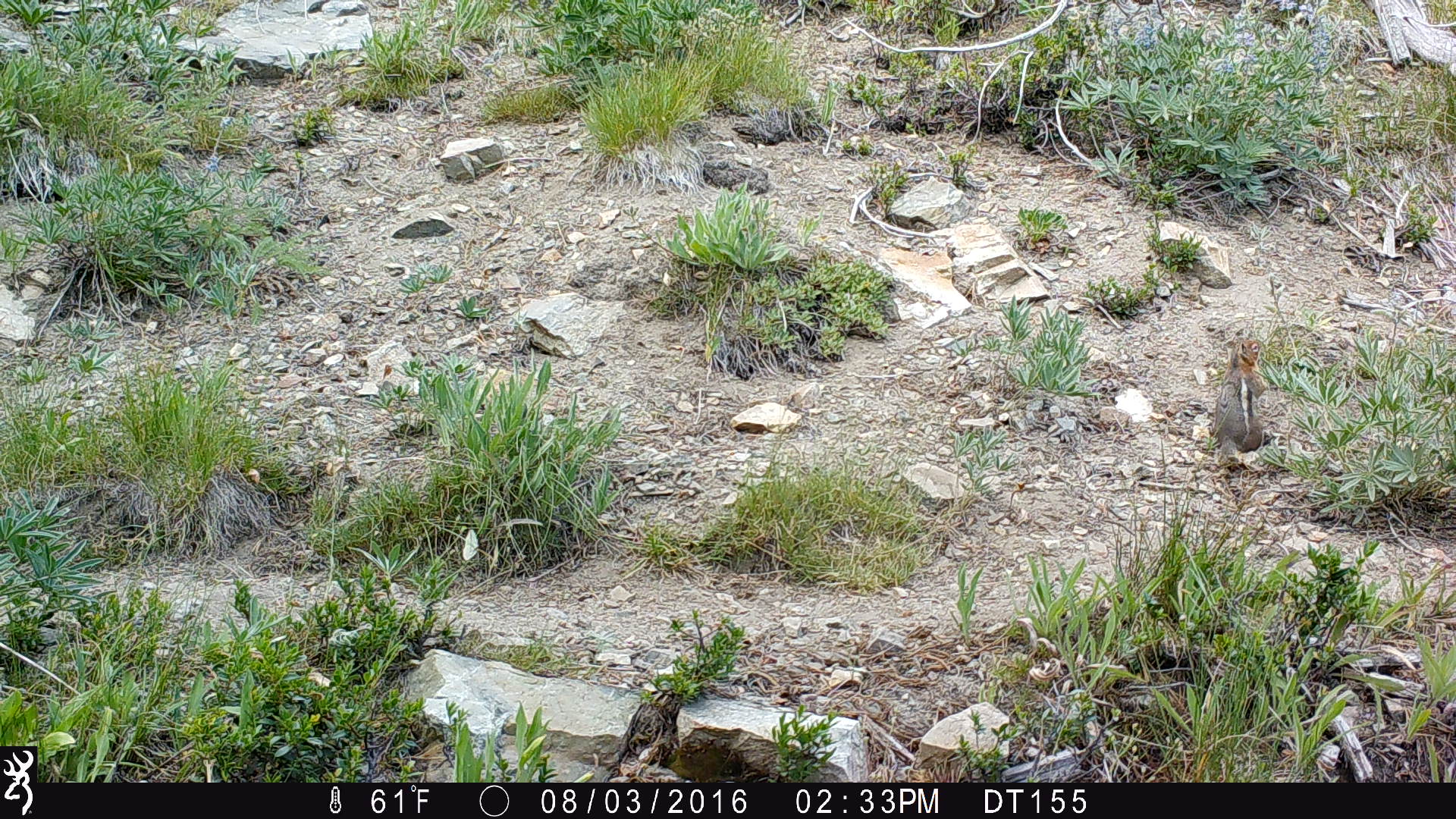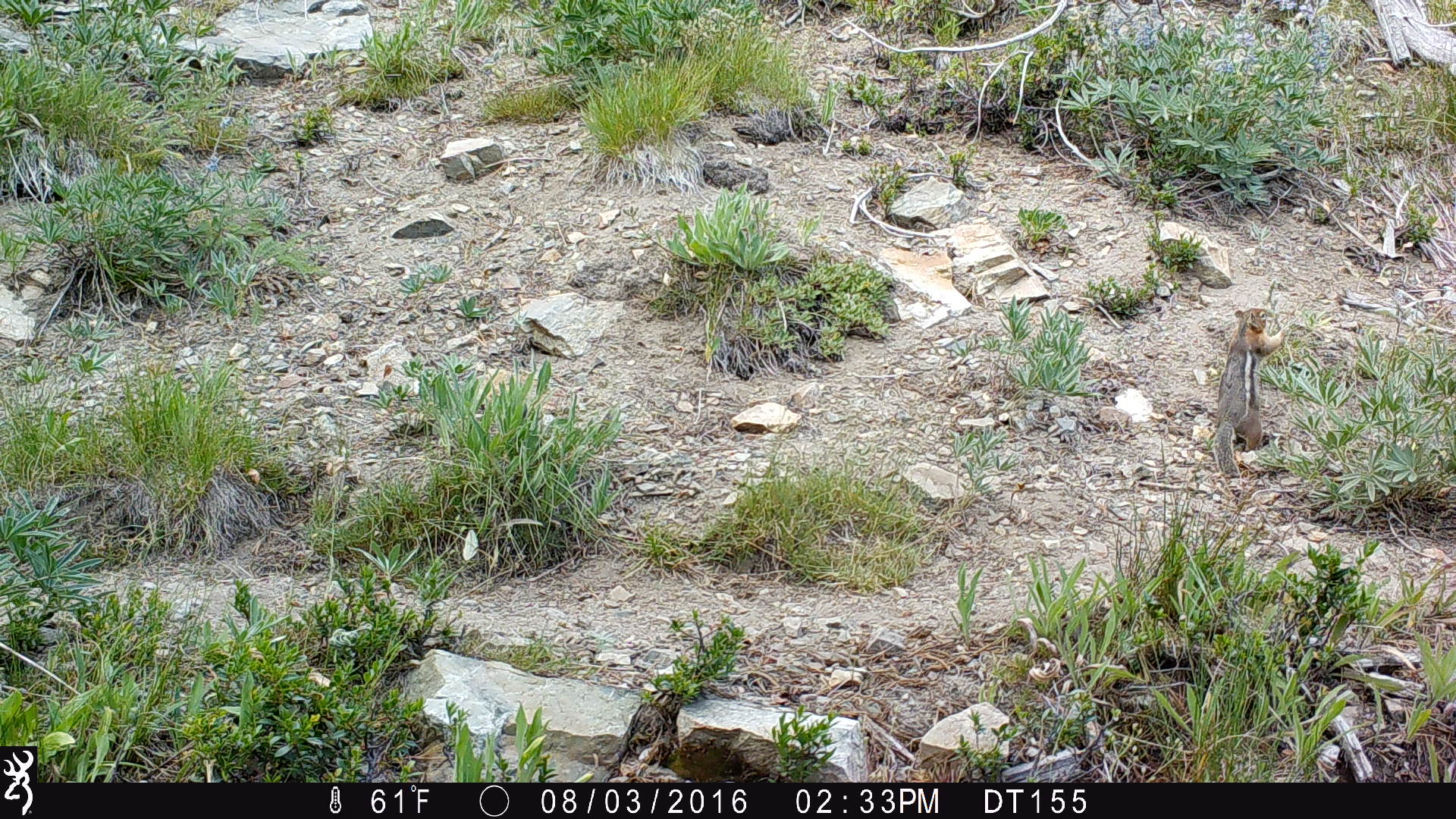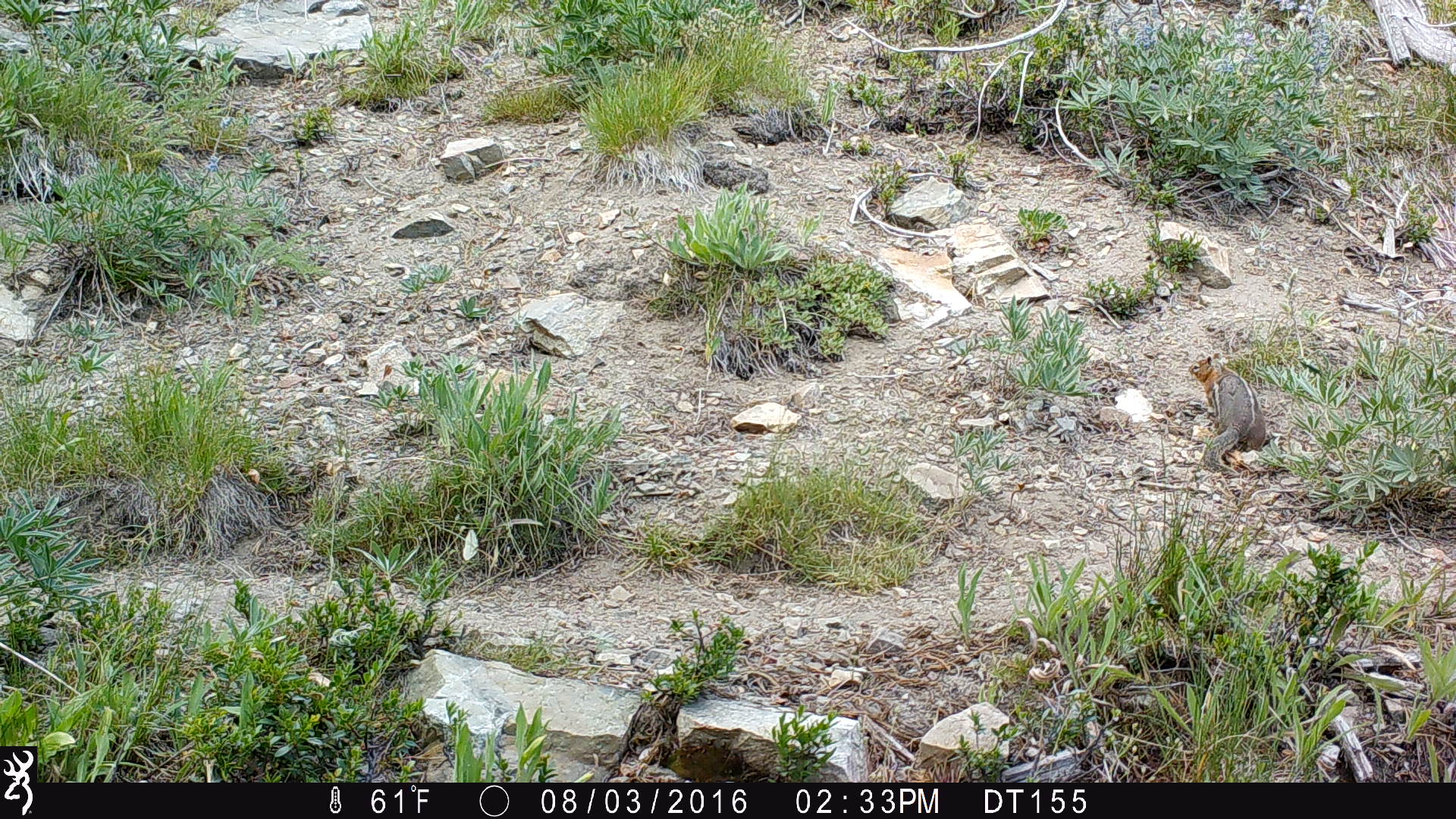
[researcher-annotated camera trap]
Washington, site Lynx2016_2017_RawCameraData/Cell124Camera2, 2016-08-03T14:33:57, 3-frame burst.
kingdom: Animalia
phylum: Chordata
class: Mammalia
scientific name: Mammalia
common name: small mammal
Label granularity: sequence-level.